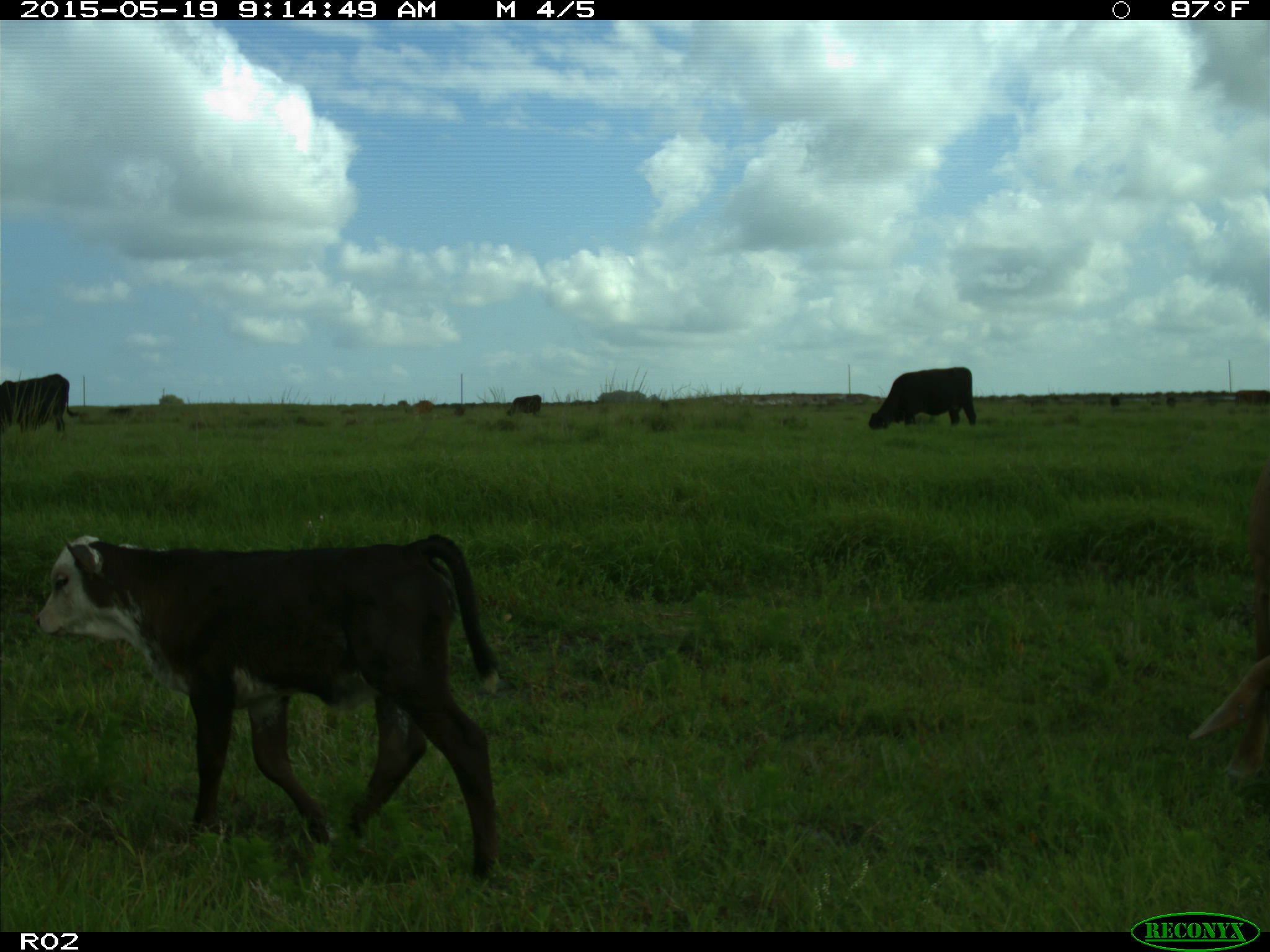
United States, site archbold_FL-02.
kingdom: Animalia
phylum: Chordata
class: Mammalia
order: Artiodactyla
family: Bovidae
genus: Bos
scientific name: Bos taurus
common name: domestic cow